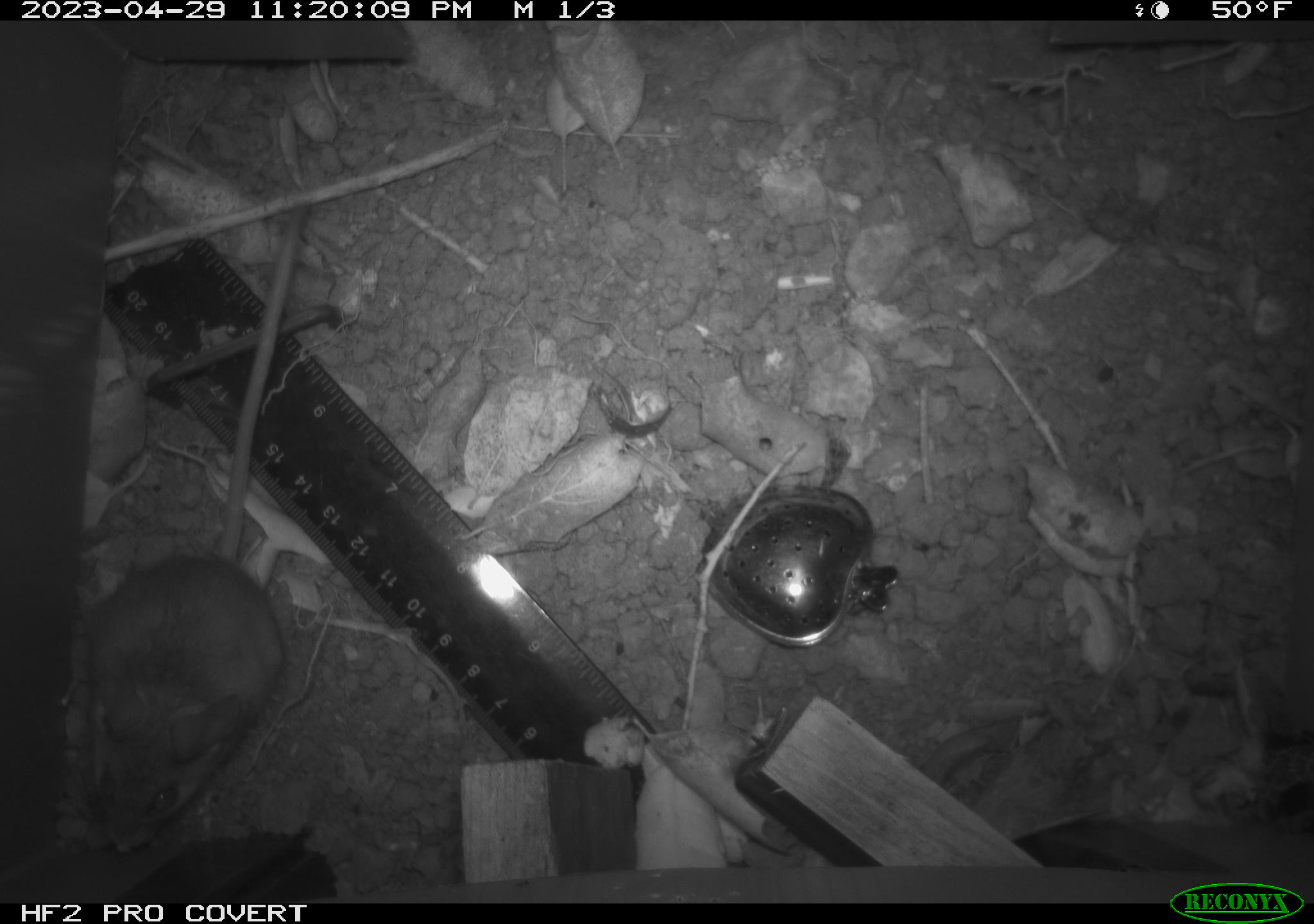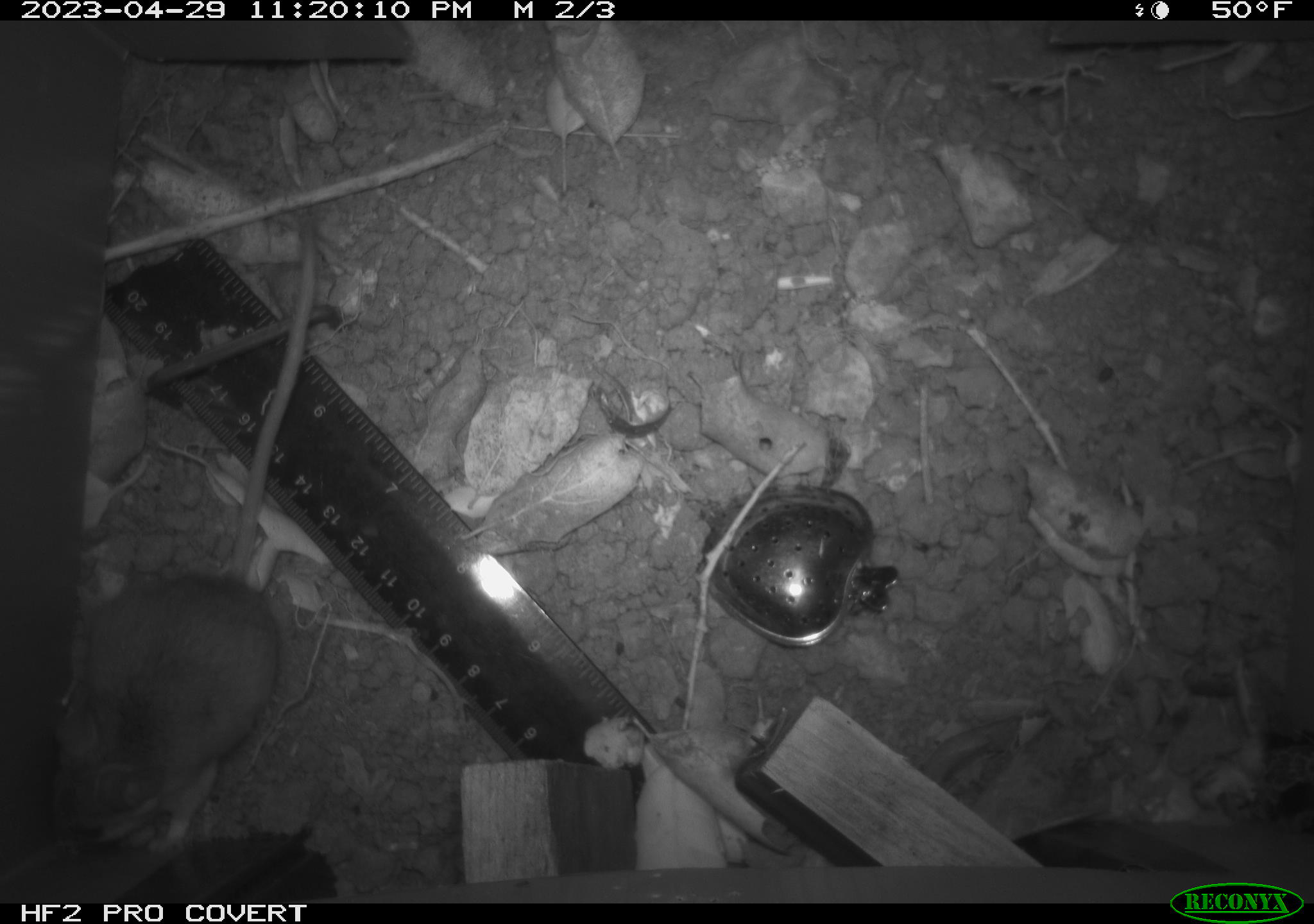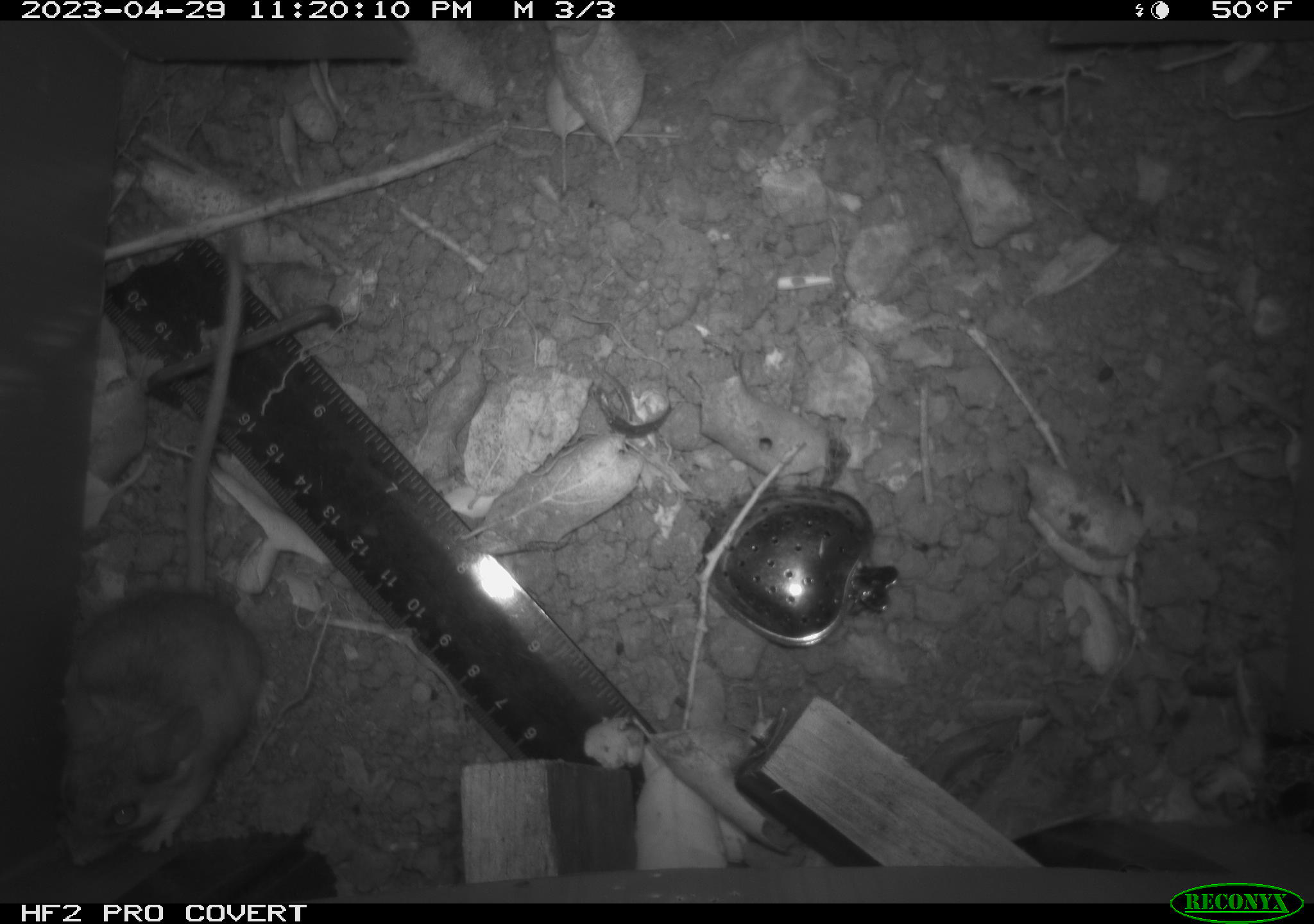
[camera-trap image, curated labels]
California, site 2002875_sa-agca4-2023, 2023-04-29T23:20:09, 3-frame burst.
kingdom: Animalia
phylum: Chordata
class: Mammalia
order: Rodentia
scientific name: Rodentia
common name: mouse species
Mouse species (Rodentia).